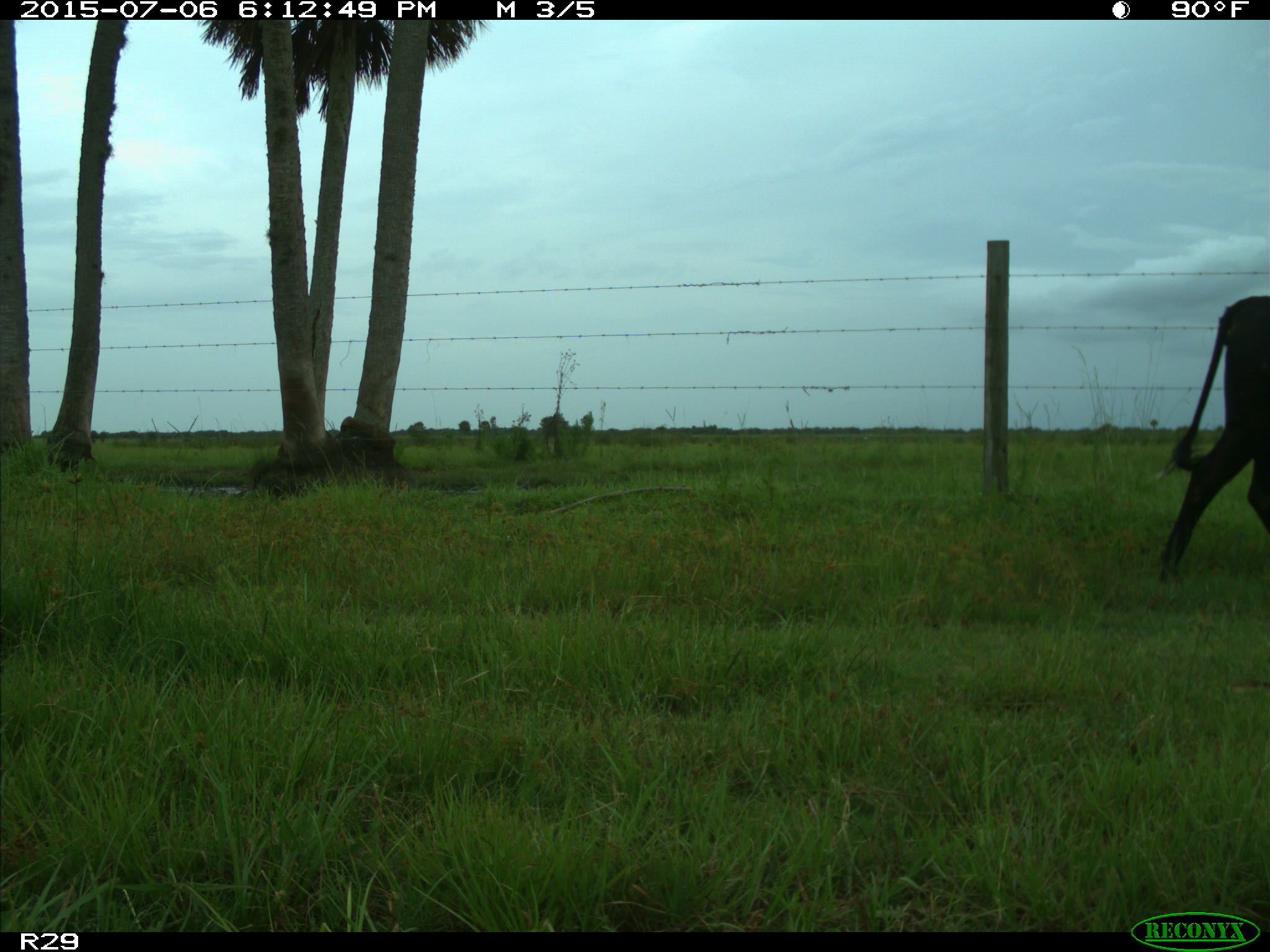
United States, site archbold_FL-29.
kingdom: Animalia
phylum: Chordata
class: Mammalia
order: Artiodactyla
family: Bovidae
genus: Bos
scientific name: Bos taurus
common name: domestic cow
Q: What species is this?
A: Bos taurus (domestic cow).